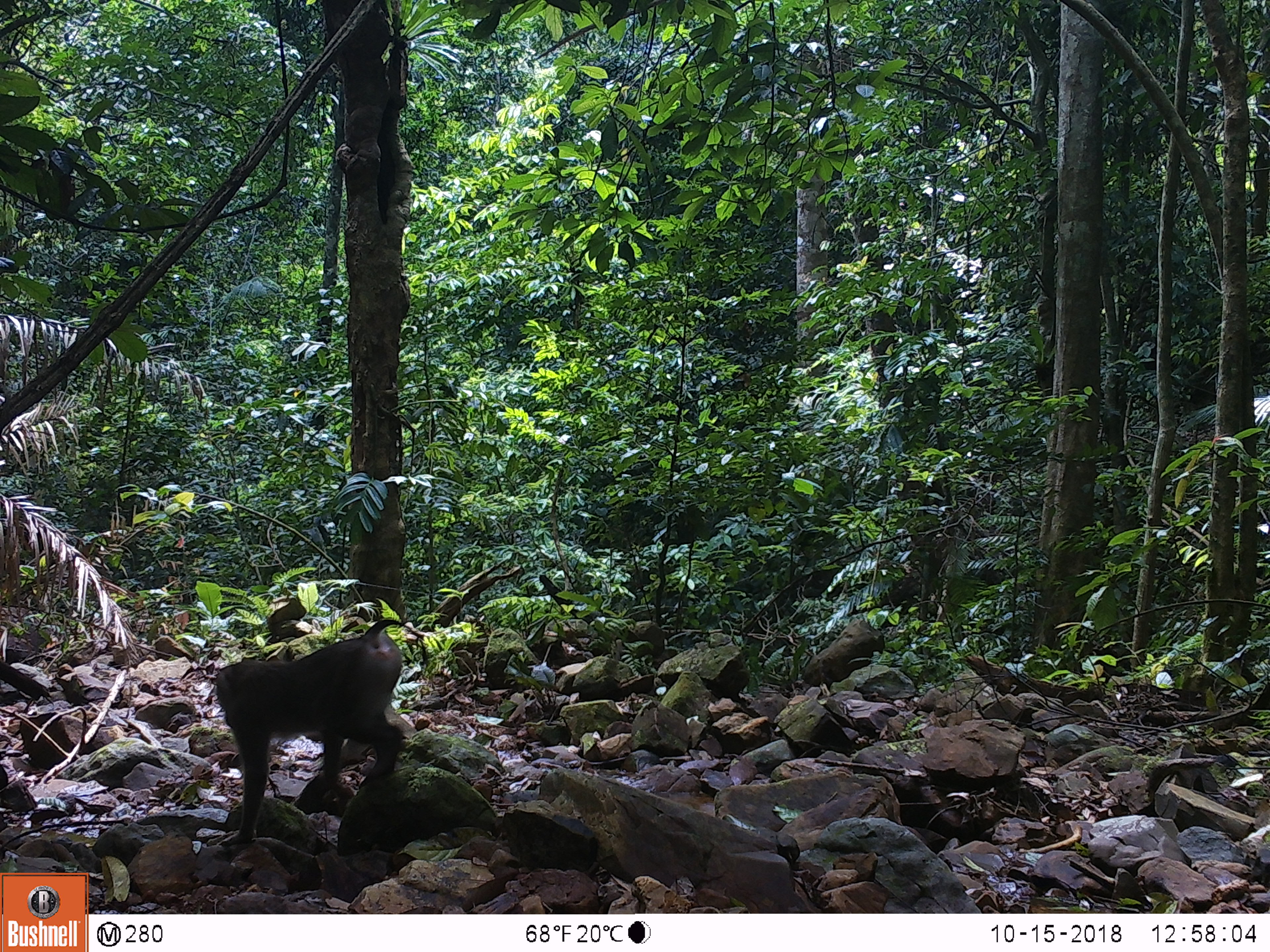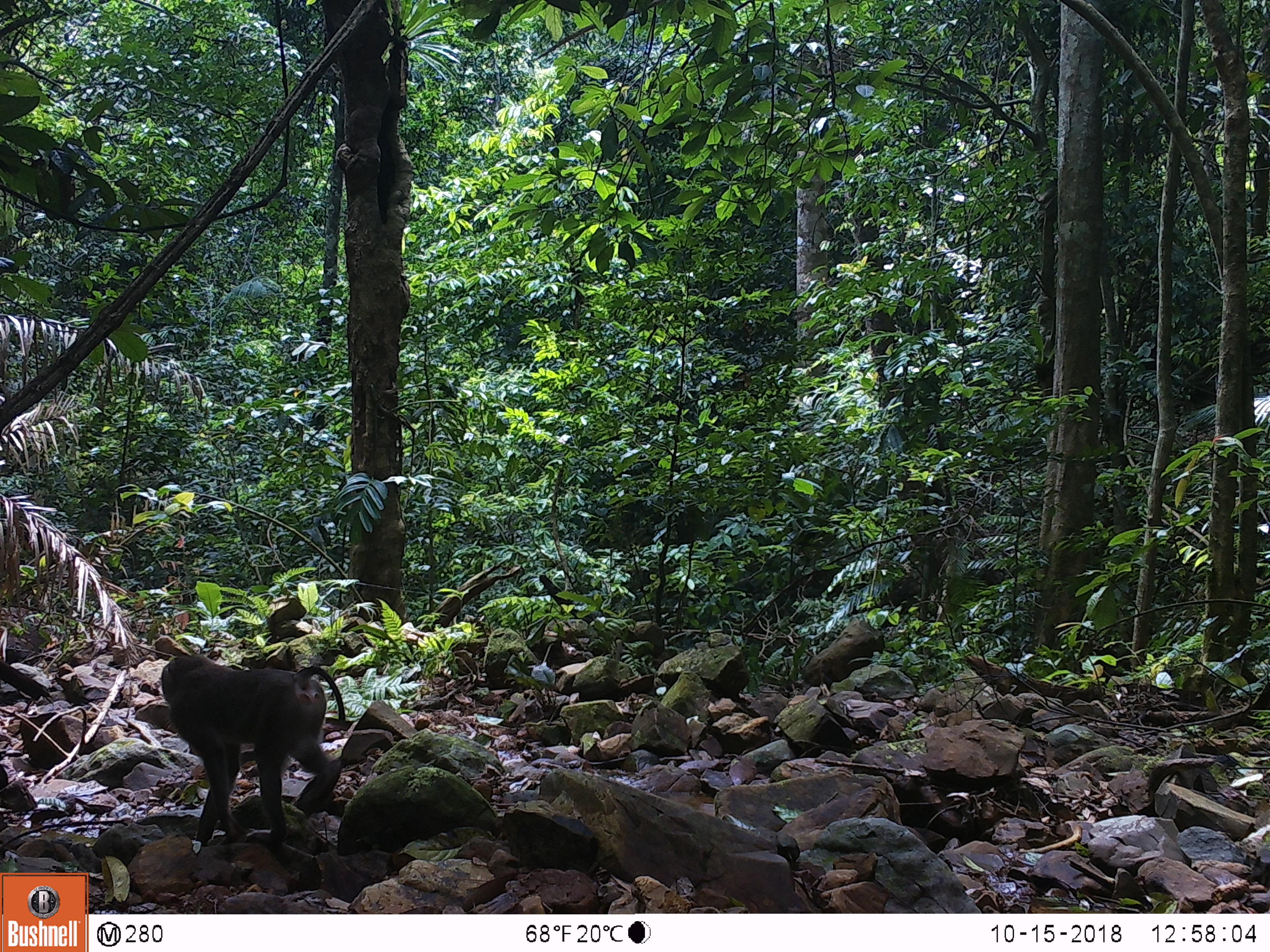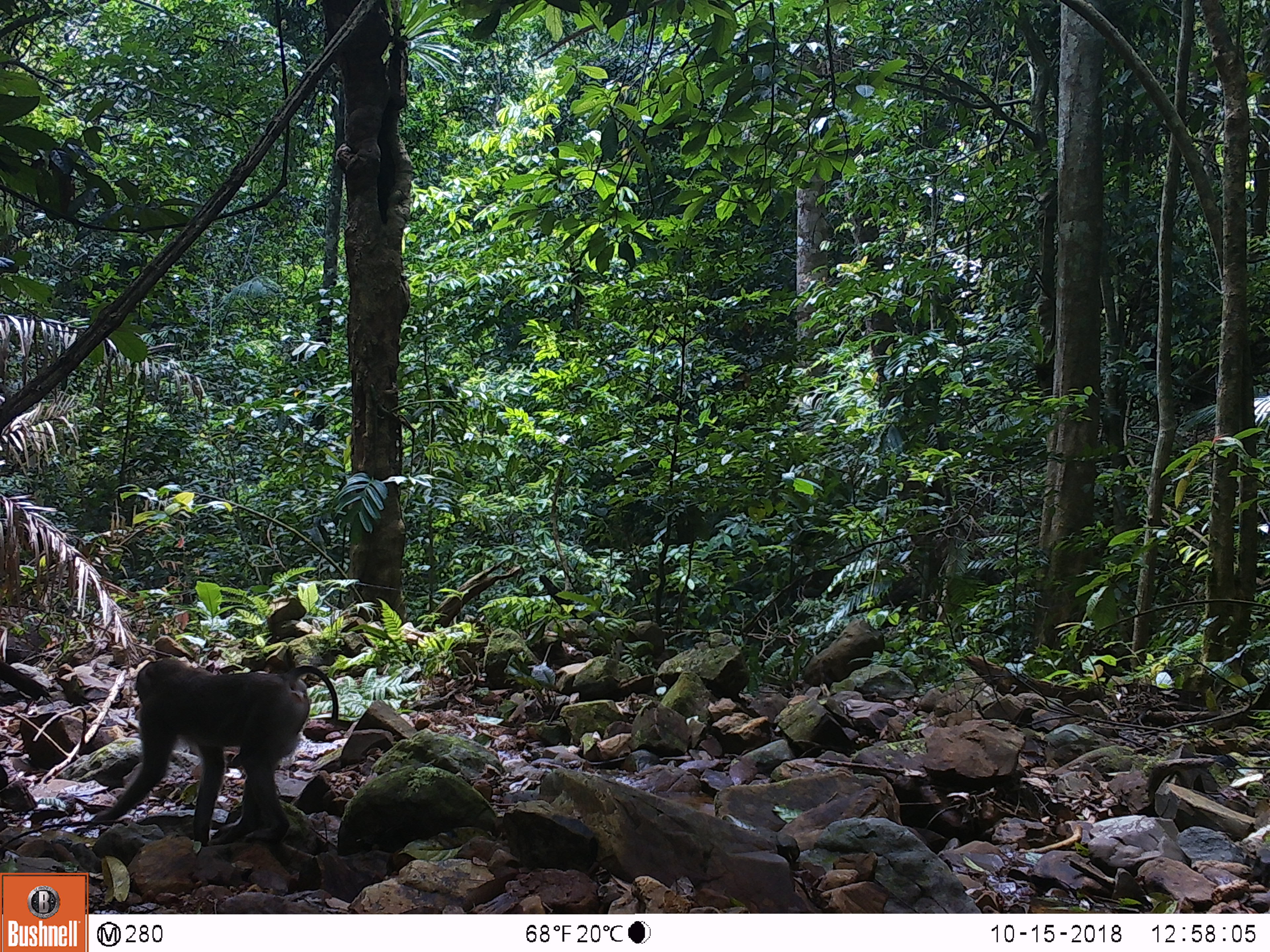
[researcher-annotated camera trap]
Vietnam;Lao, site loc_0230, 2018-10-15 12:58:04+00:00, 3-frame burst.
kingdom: Animalia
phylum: Chordata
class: Mammalia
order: Primates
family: Cercopithecidae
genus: Macaca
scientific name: Macaca nemestrina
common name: pig-tailed macaque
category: pig tailed macaque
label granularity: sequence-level